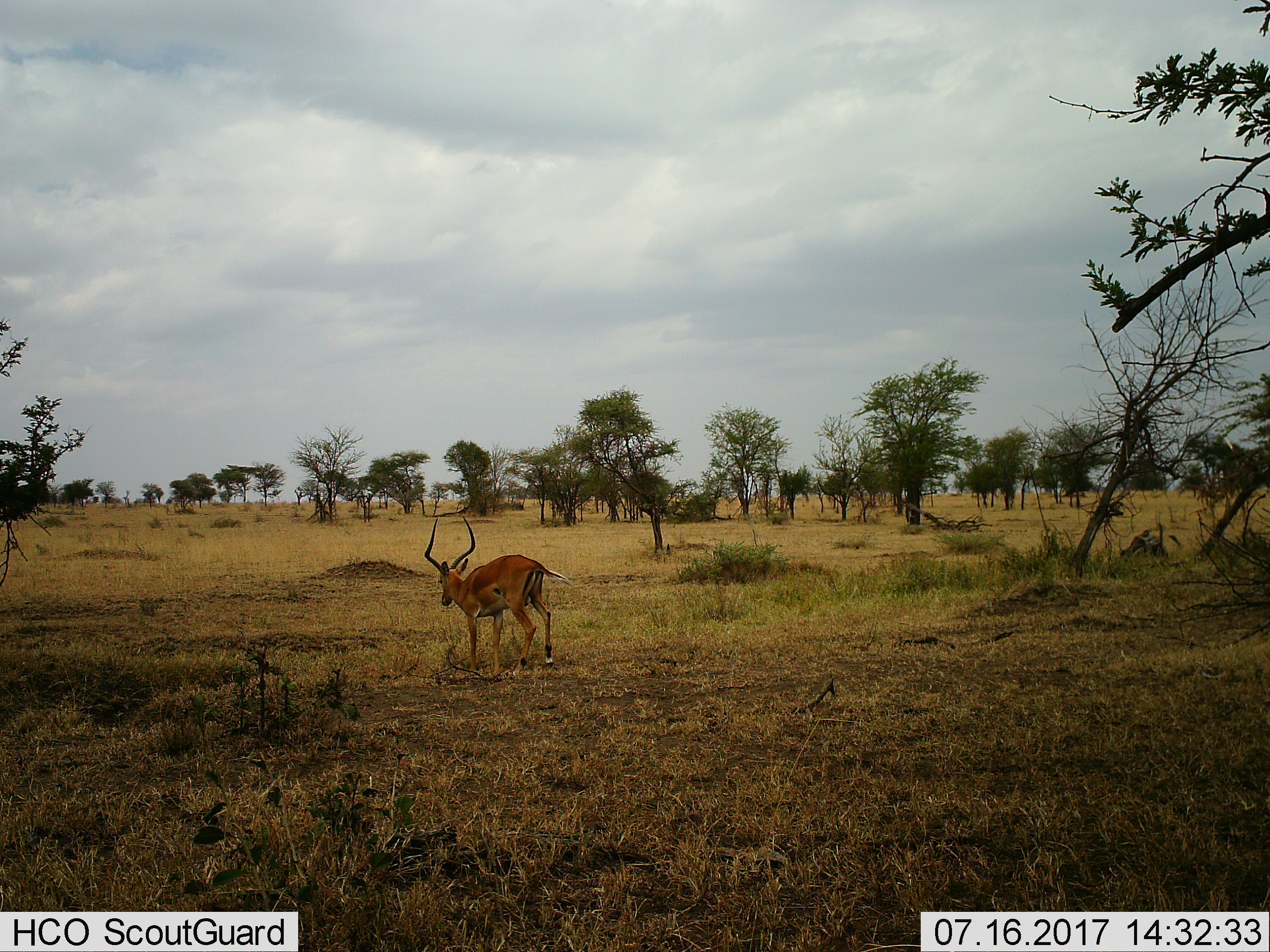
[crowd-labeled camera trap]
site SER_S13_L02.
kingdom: Animalia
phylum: Chordata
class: Mammalia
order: Artiodactyla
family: Bovidae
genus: Aepyceros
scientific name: Aepyceros melampus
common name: impala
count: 1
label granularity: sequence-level